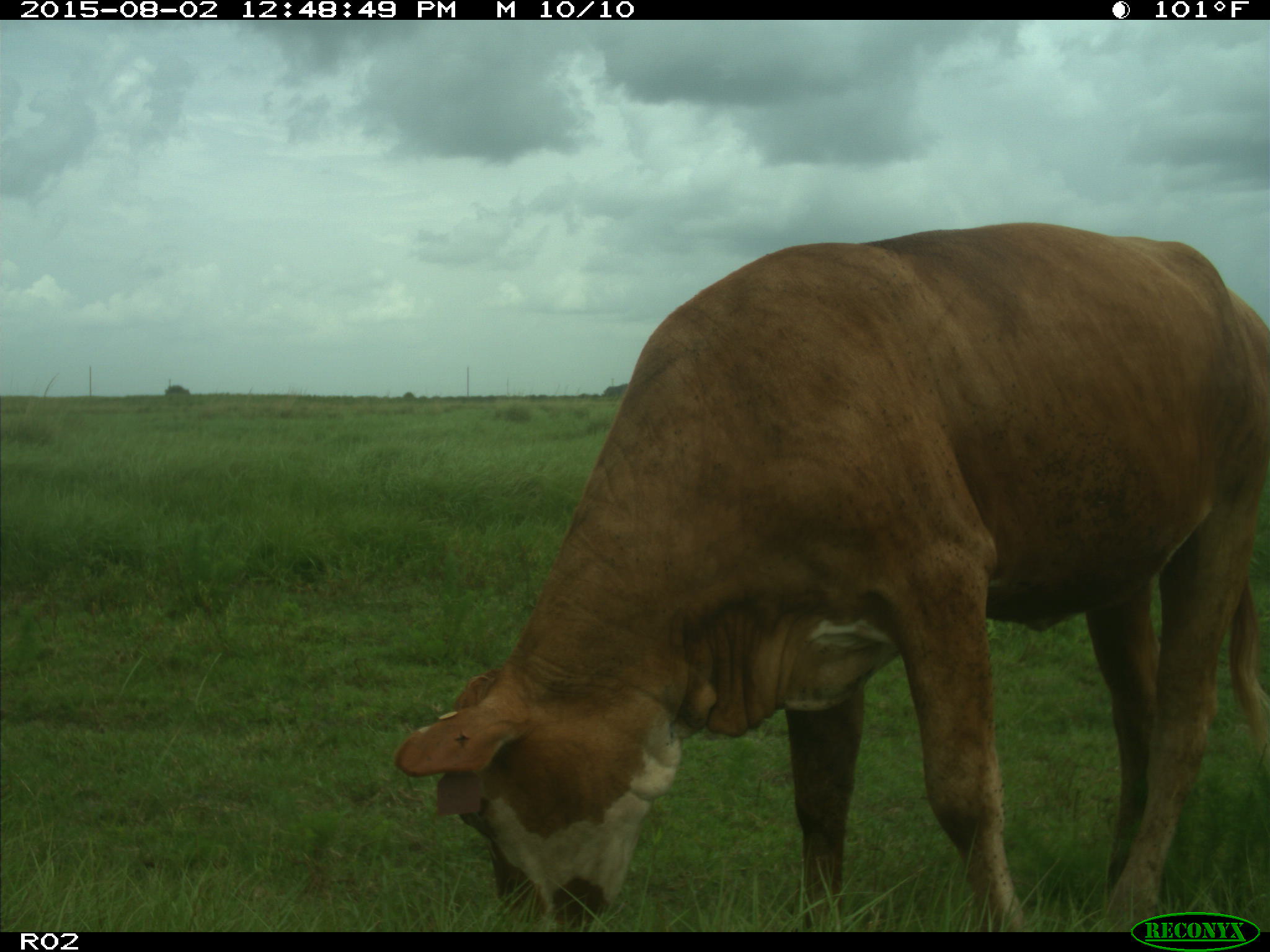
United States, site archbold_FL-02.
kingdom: Animalia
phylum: Chordata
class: Mammalia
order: Artiodactyla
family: Bovidae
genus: Bos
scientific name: Bos taurus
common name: domestic cow